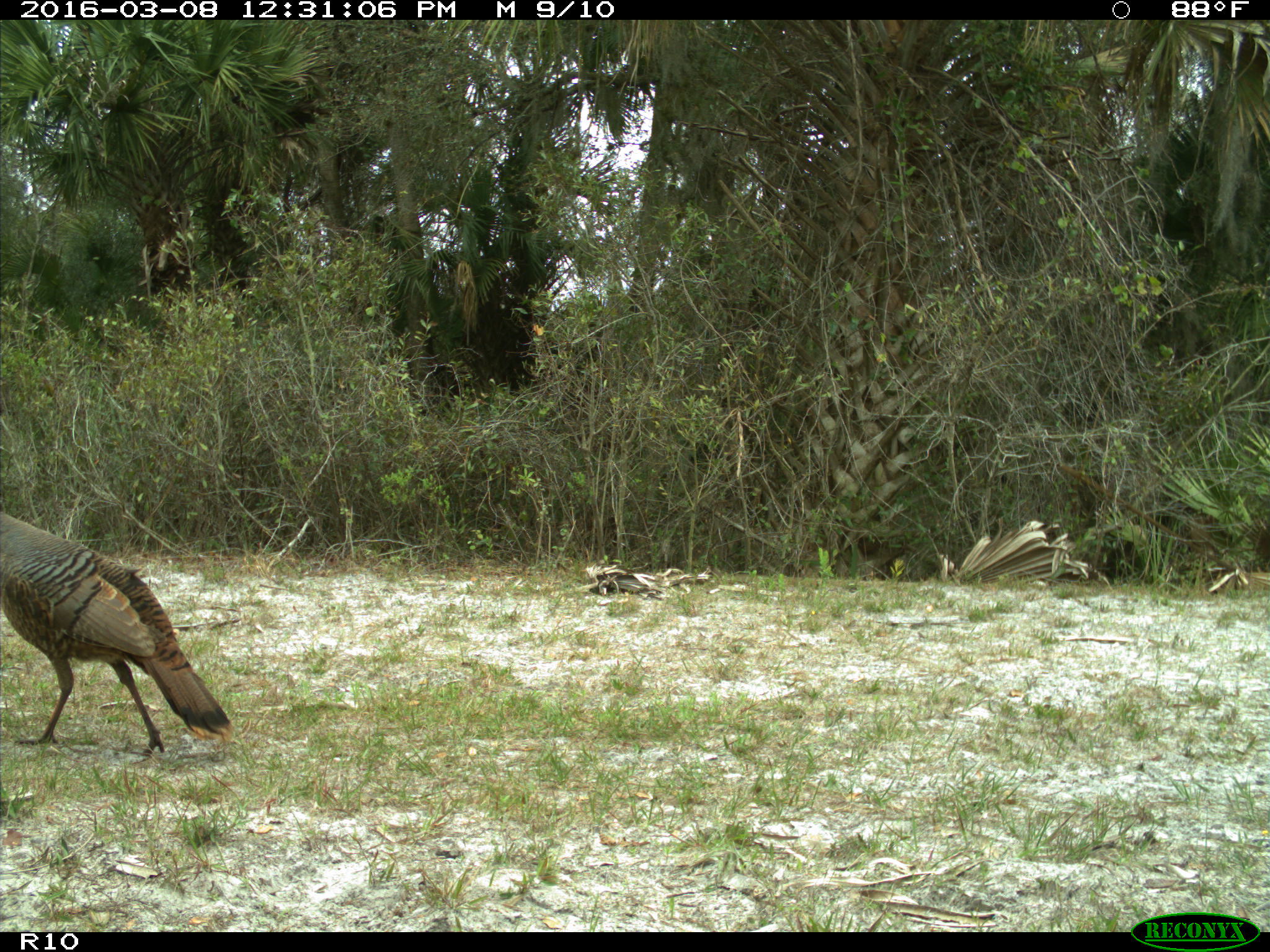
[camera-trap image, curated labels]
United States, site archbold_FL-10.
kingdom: Animalia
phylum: Chordata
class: Aves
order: Galliformes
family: Phasianidae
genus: Meleagris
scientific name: Meleagris gallopavo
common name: wild turkey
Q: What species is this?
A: Meleagris gallopavo (wild turkey).